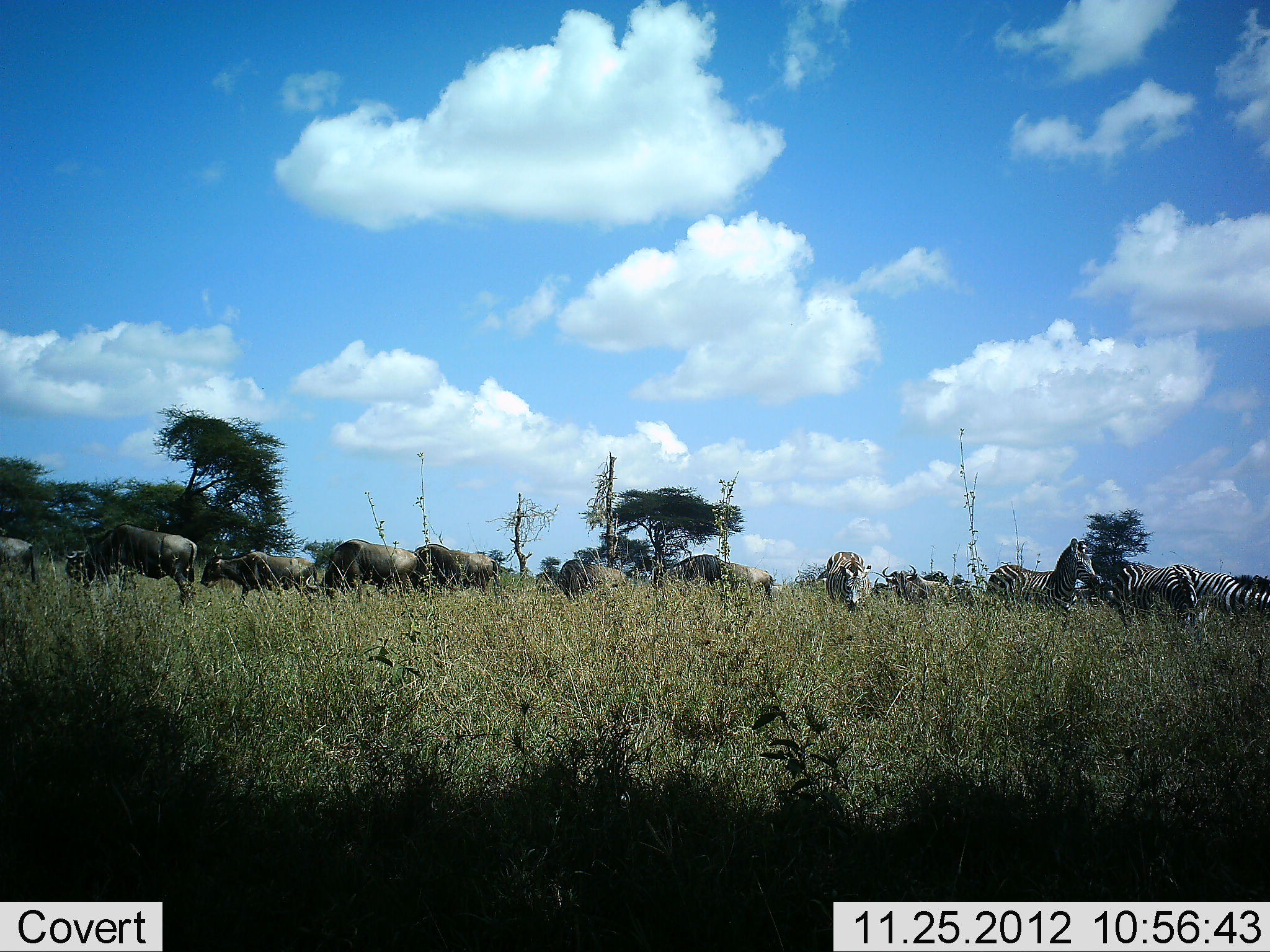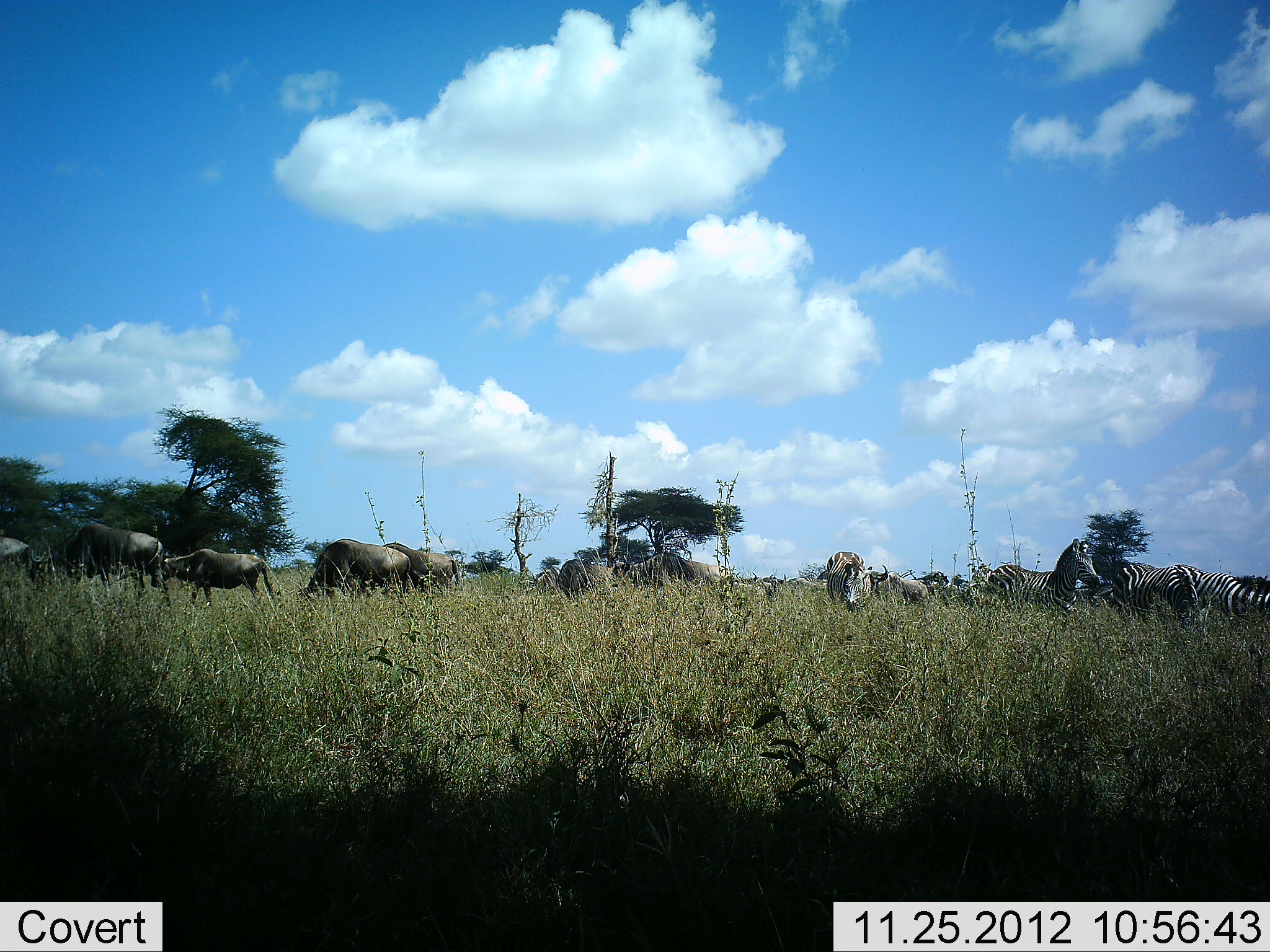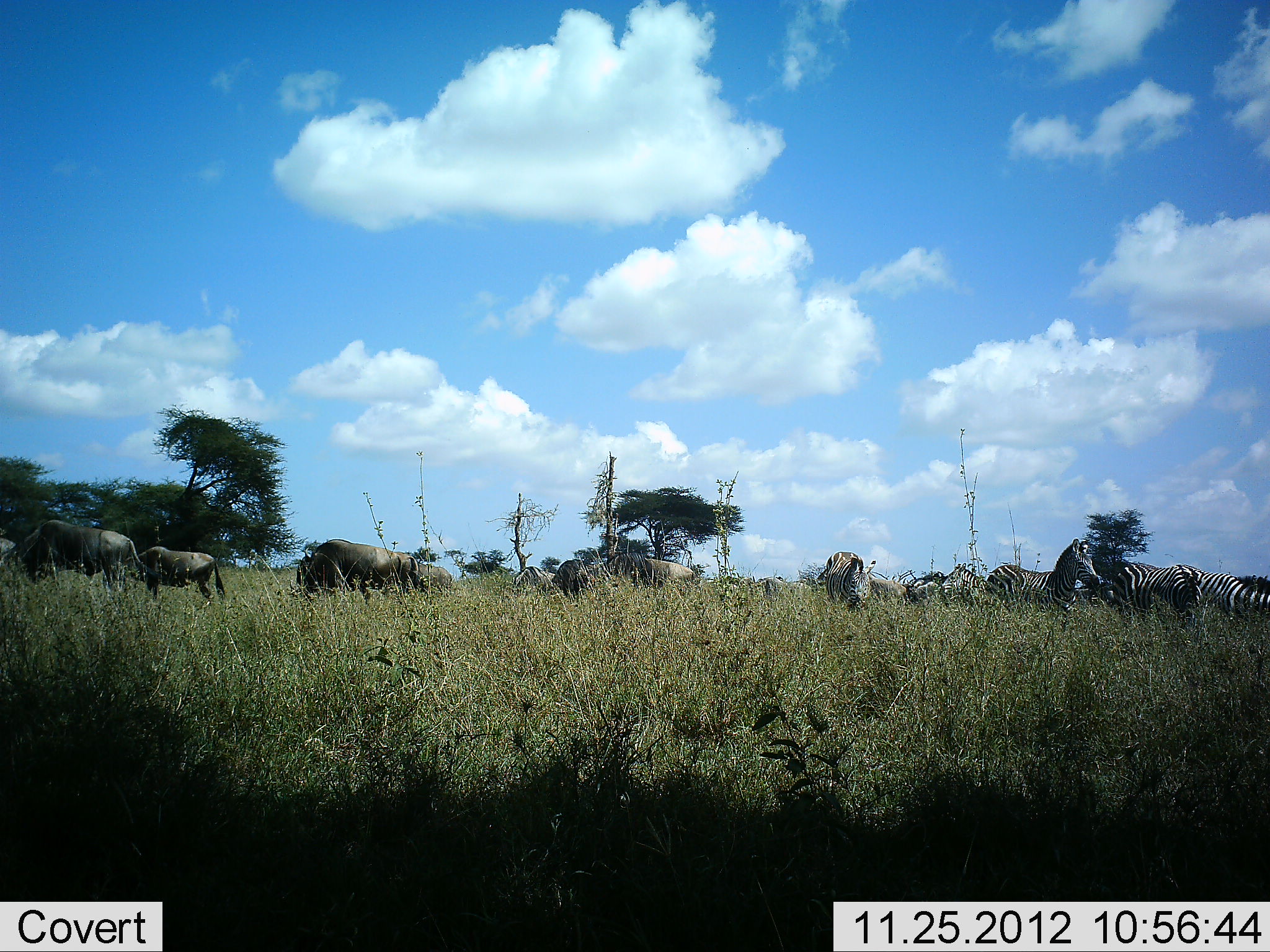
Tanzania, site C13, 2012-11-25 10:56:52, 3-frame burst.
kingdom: Animalia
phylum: Chordata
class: Mammalia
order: Artiodactyla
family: Bovidae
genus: Connochaetes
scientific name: Connochaetes taurinus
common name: blue wildebeest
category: wildebeest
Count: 8.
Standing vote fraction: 30%.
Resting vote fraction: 0%.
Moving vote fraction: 80%.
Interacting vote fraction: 0%.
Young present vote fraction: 0%.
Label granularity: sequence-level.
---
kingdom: Animalia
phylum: Chordata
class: Mammalia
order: Perissodactyla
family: Equidae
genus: Equus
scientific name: Equus quagga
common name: plains zebra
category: zebra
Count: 4.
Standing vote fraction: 91%.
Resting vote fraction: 0%.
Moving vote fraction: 9%.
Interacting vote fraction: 0%.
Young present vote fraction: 0%.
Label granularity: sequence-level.